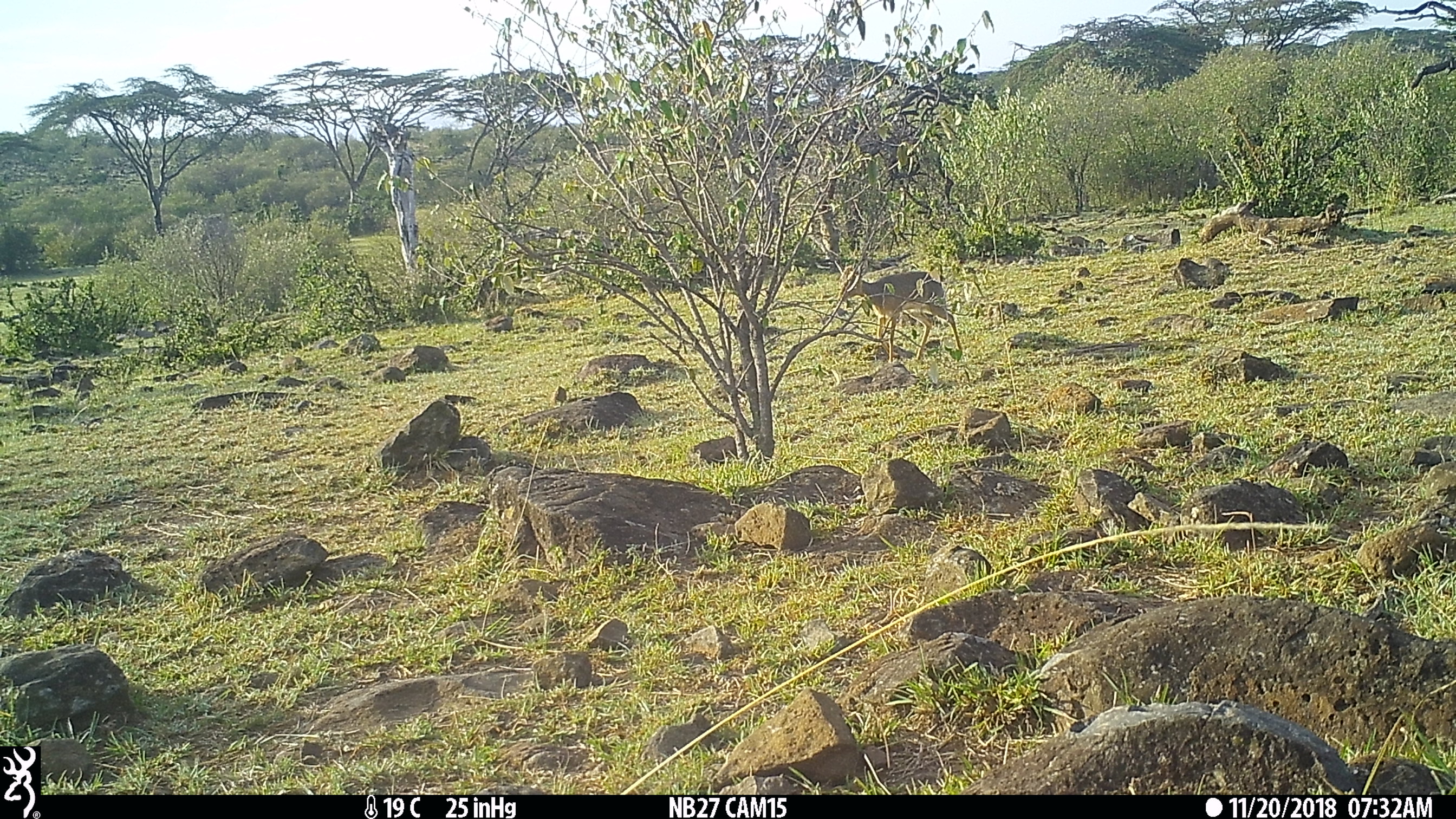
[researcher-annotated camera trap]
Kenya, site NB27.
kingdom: Animalia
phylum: Chordata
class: Mammalia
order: Artiodactyla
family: Bovidae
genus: Madoqua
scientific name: Madoqua kirkii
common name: kirk's dik-dik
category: dikdik